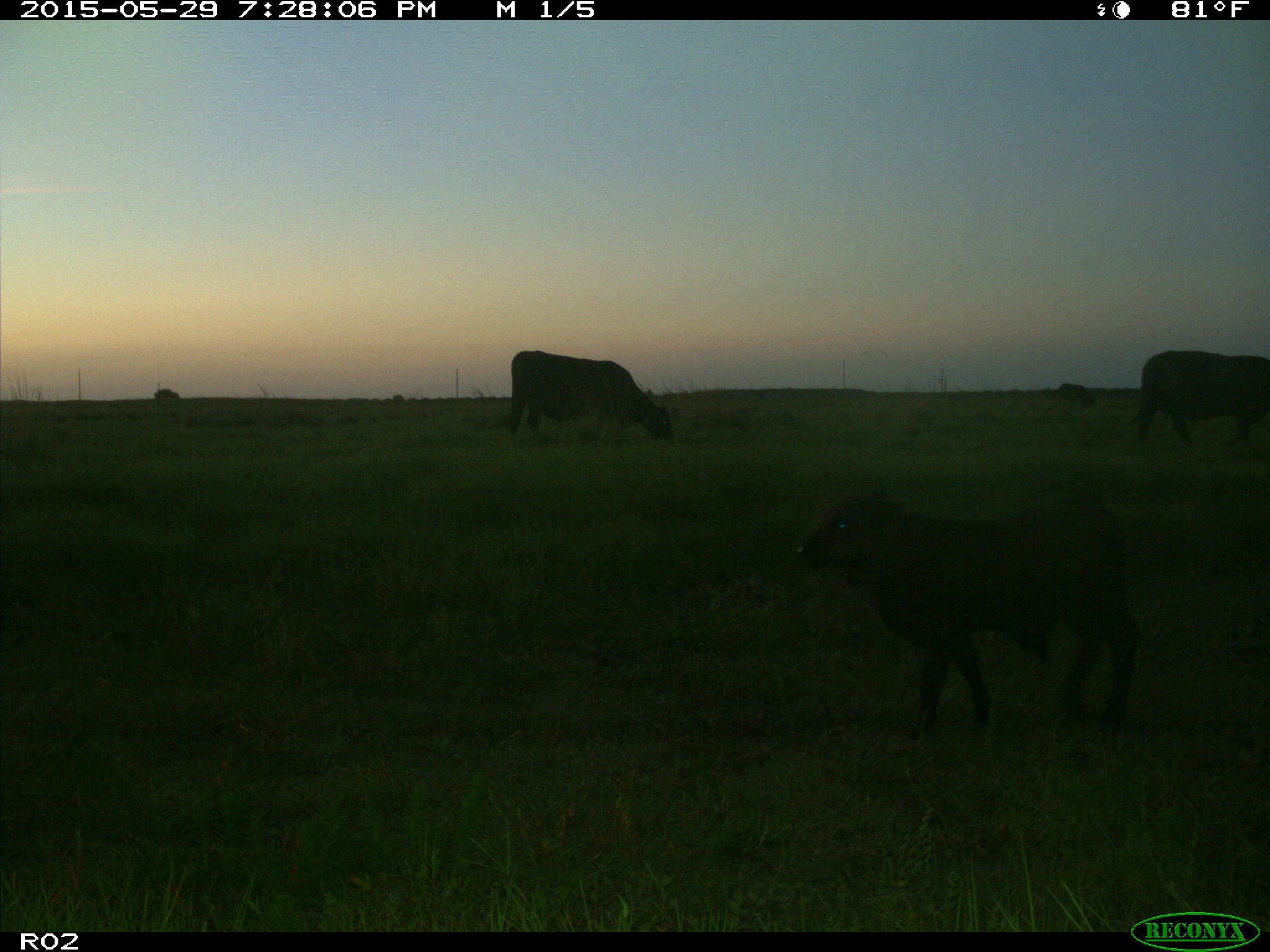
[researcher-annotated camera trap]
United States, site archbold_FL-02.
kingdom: Animalia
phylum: Chordata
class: Mammalia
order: Artiodactyla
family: Bovidae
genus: Bos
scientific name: Bos taurus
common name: domestic cow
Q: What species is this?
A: Bos taurus (domestic cow).